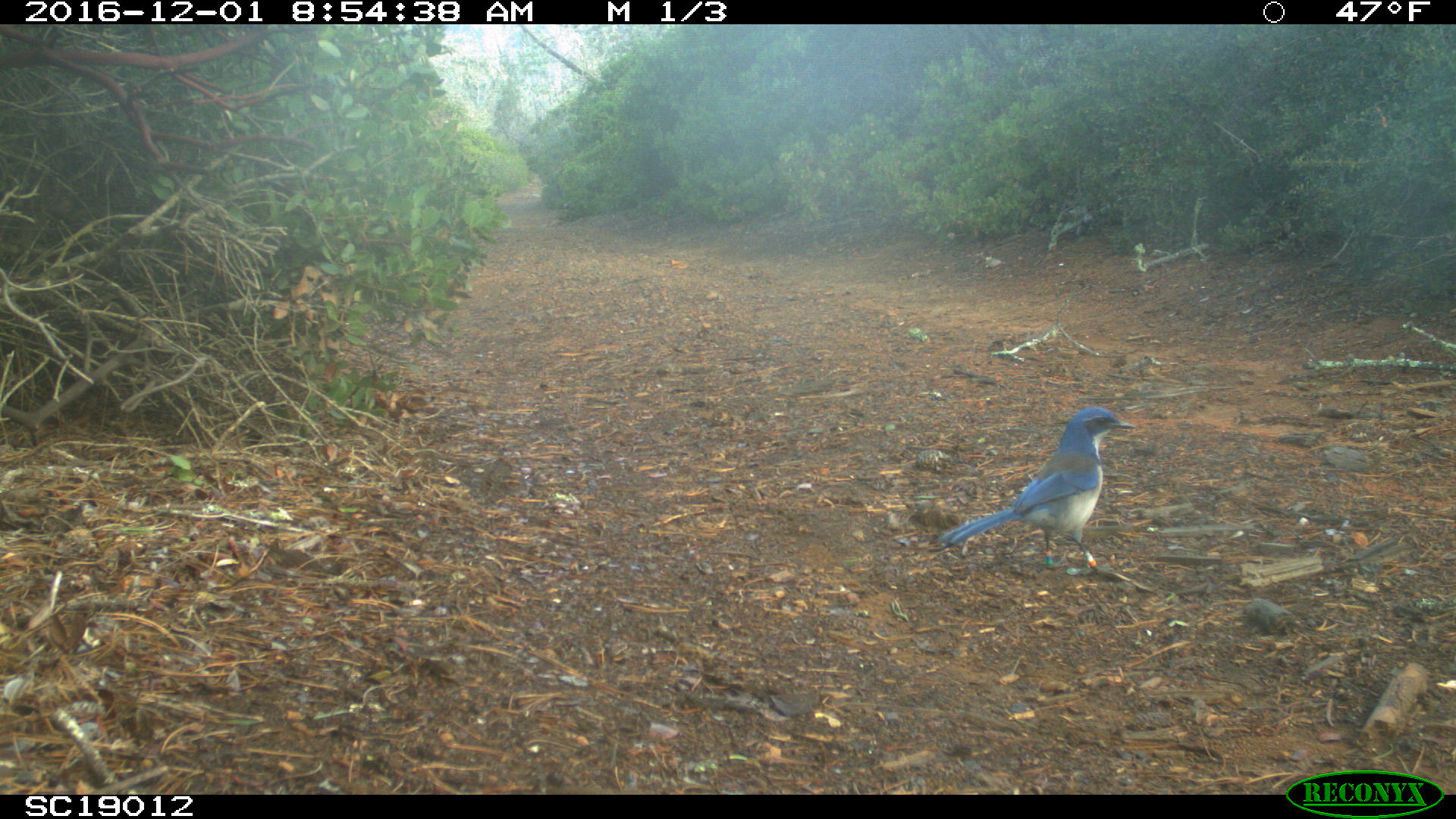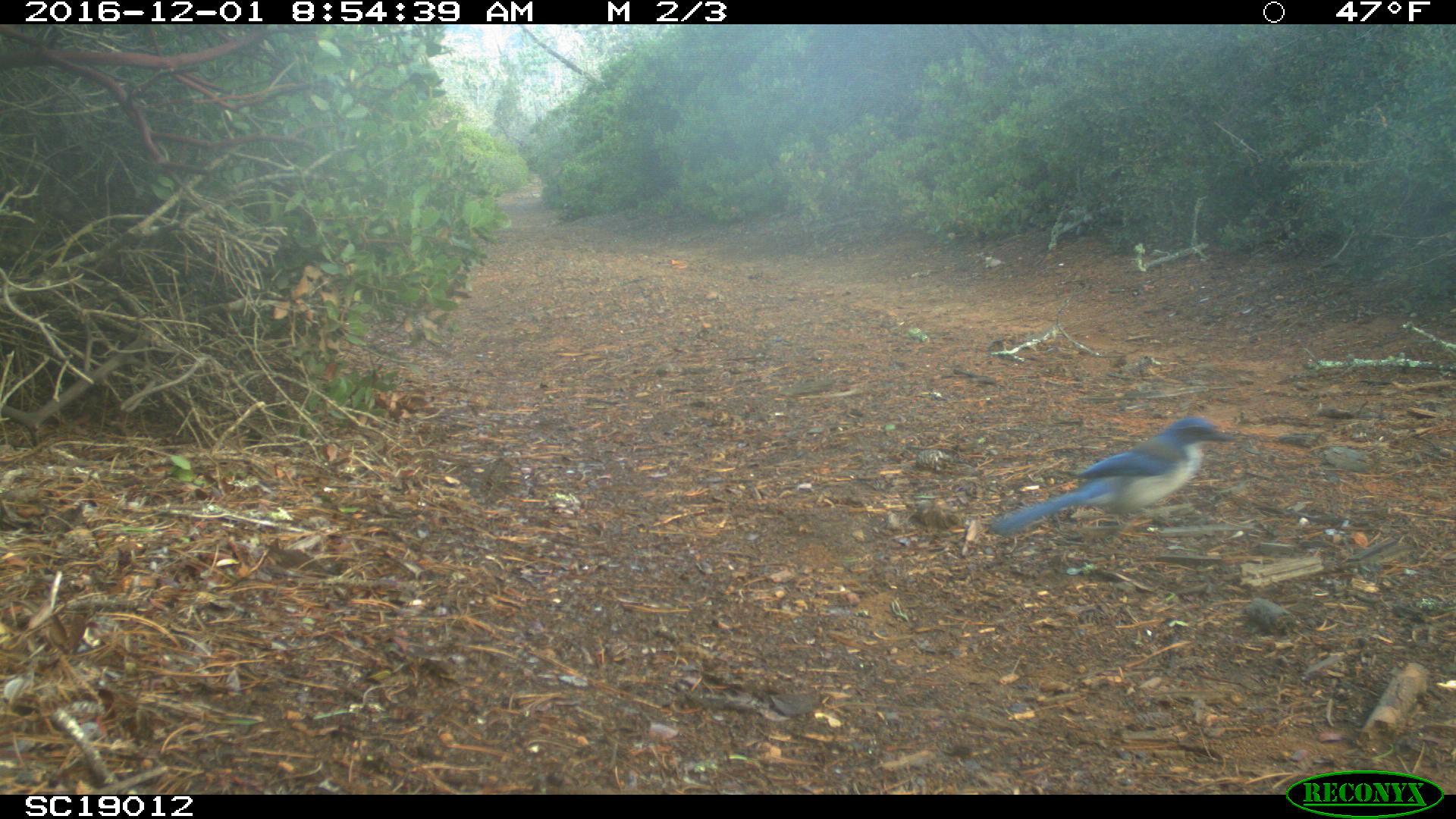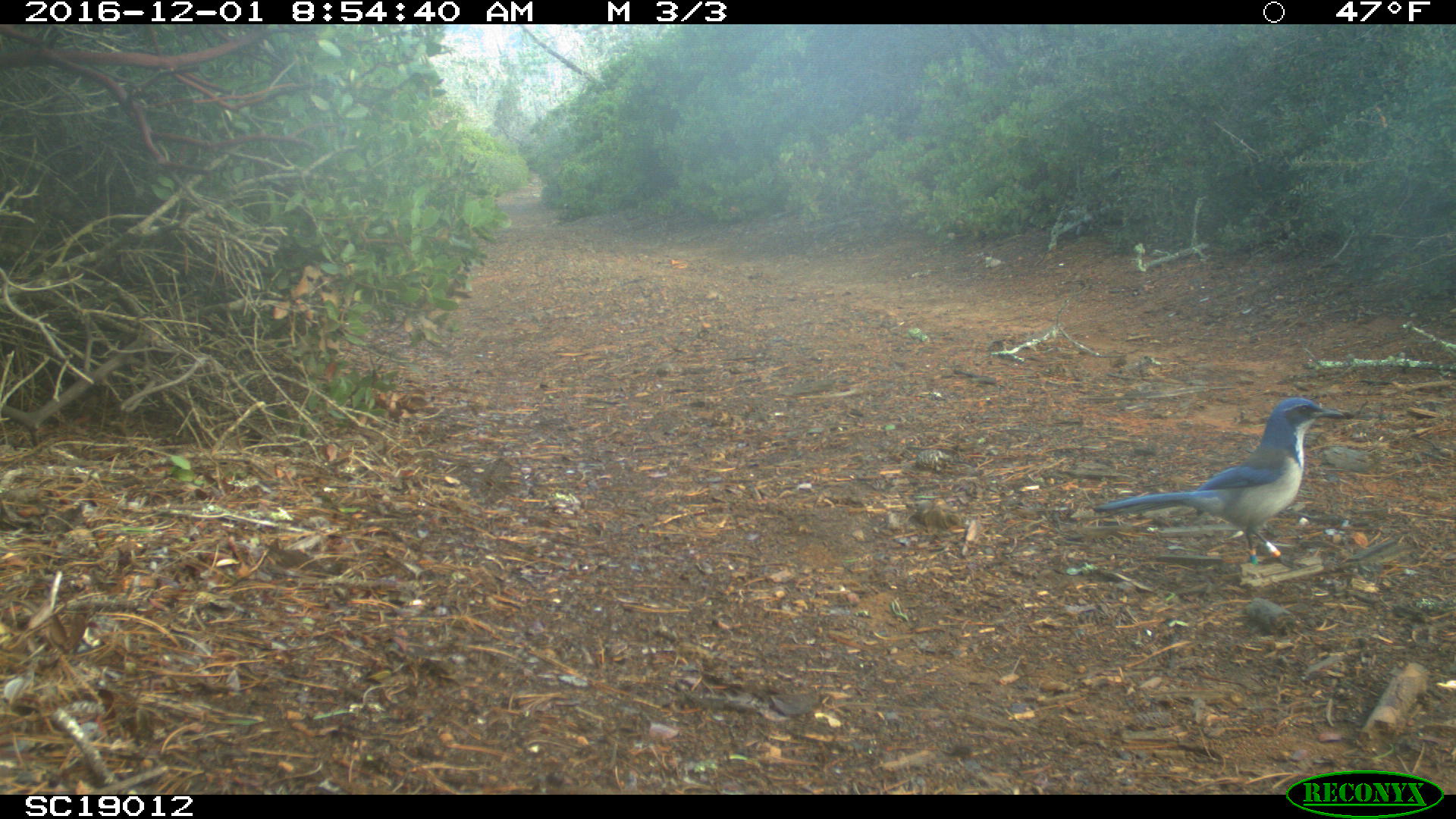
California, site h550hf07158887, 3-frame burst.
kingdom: Animalia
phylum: Chordata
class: Aves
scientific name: Aves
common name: bird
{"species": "bird (Aves)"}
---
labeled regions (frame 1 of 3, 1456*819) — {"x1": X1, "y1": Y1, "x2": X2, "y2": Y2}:
bird: {"x1": 936, "y1": 406, "x2": 1136, "y2": 582}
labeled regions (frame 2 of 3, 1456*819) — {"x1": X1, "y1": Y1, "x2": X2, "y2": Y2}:
bird: {"x1": 993, "y1": 417, "x2": 1234, "y2": 535}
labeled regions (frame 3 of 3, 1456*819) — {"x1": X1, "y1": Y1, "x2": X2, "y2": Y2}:
bird: {"x1": 1094, "y1": 397, "x2": 1345, "y2": 569}